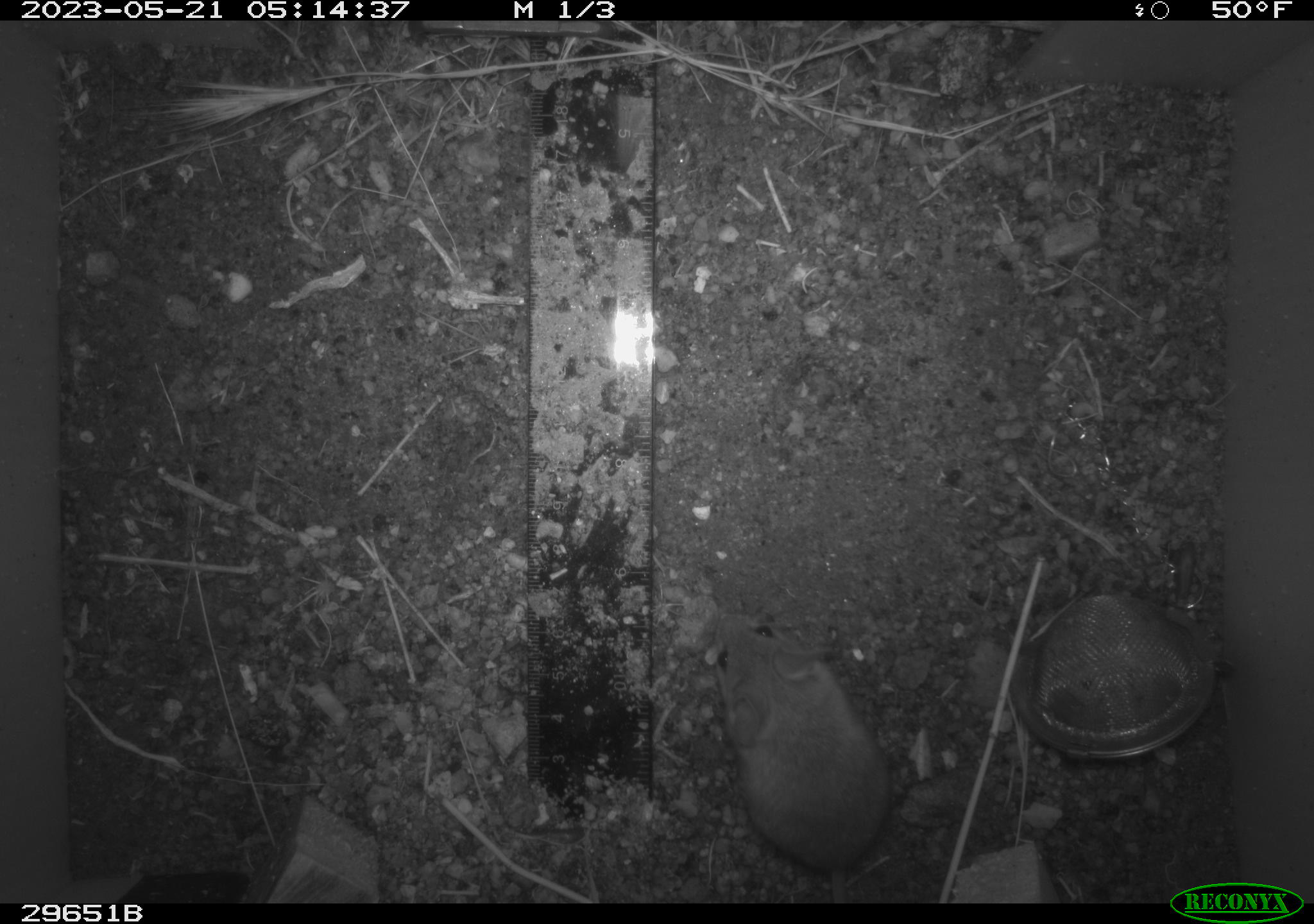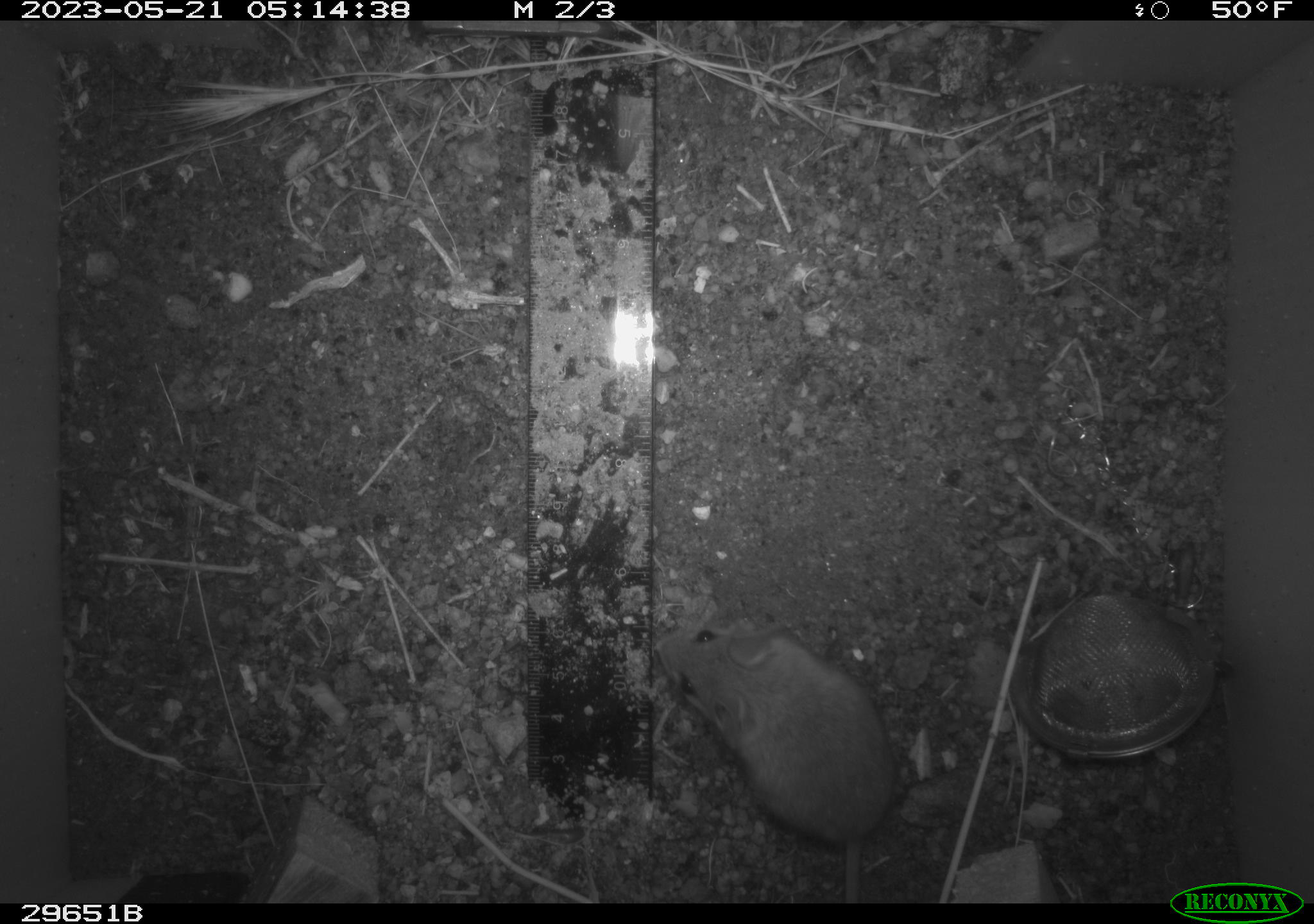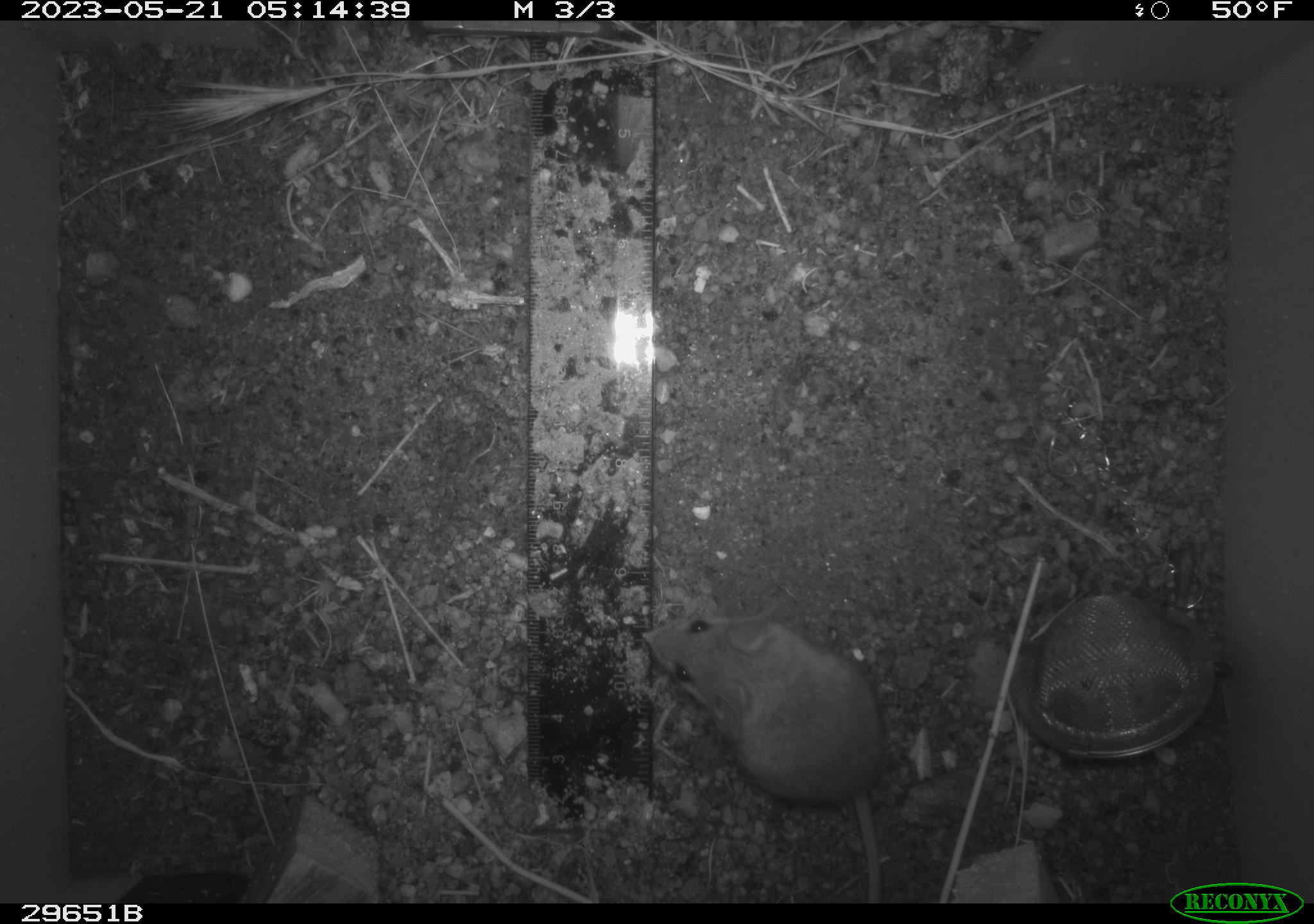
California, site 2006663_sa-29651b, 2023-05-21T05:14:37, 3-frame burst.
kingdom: Animalia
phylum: Chordata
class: Mammalia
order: Rodentia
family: Cricetidae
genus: Peromyscus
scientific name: Peromyscus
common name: deer mice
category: peromyscus species